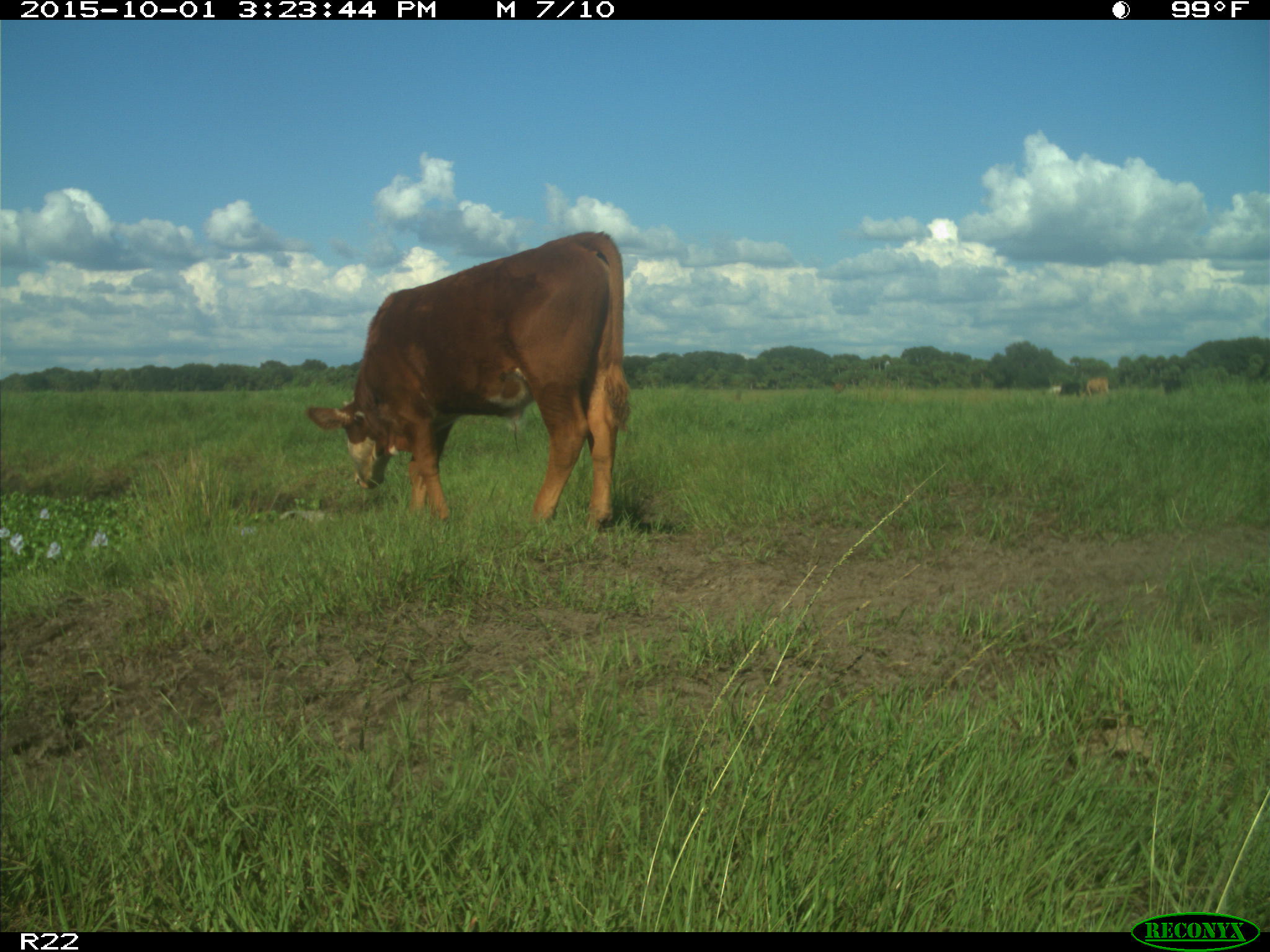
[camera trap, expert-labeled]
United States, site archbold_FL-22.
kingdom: Animalia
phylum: Chordata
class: Mammalia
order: Artiodactyla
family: Bovidae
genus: Bos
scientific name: Bos taurus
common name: domestic cow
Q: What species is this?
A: Bos taurus (domestic cow).